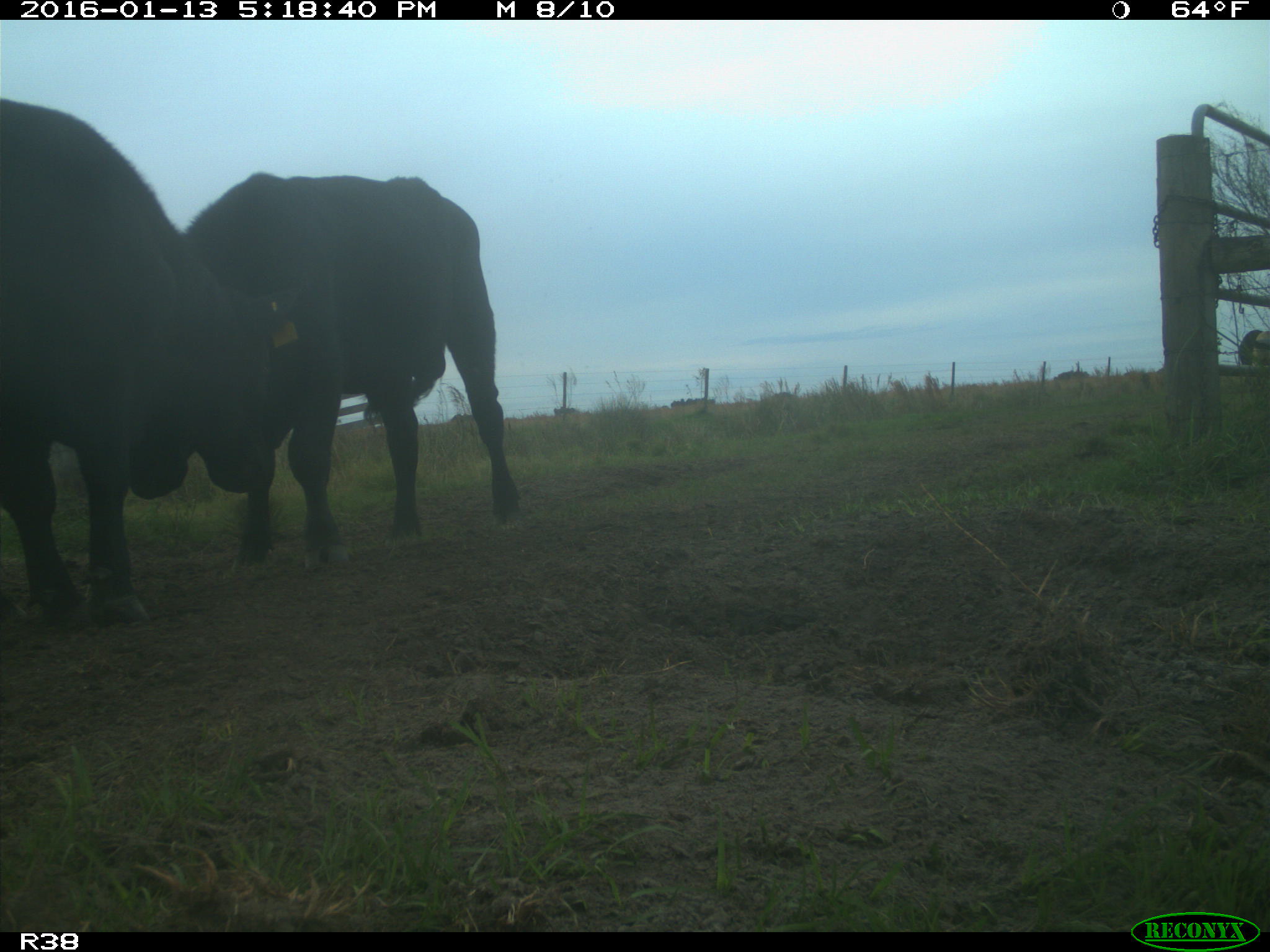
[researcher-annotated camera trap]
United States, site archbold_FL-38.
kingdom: Animalia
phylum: Chordata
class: Mammalia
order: Artiodactyla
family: Bovidae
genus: Bos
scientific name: Bos taurus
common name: domestic cow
Bos taurus (domestic cow).